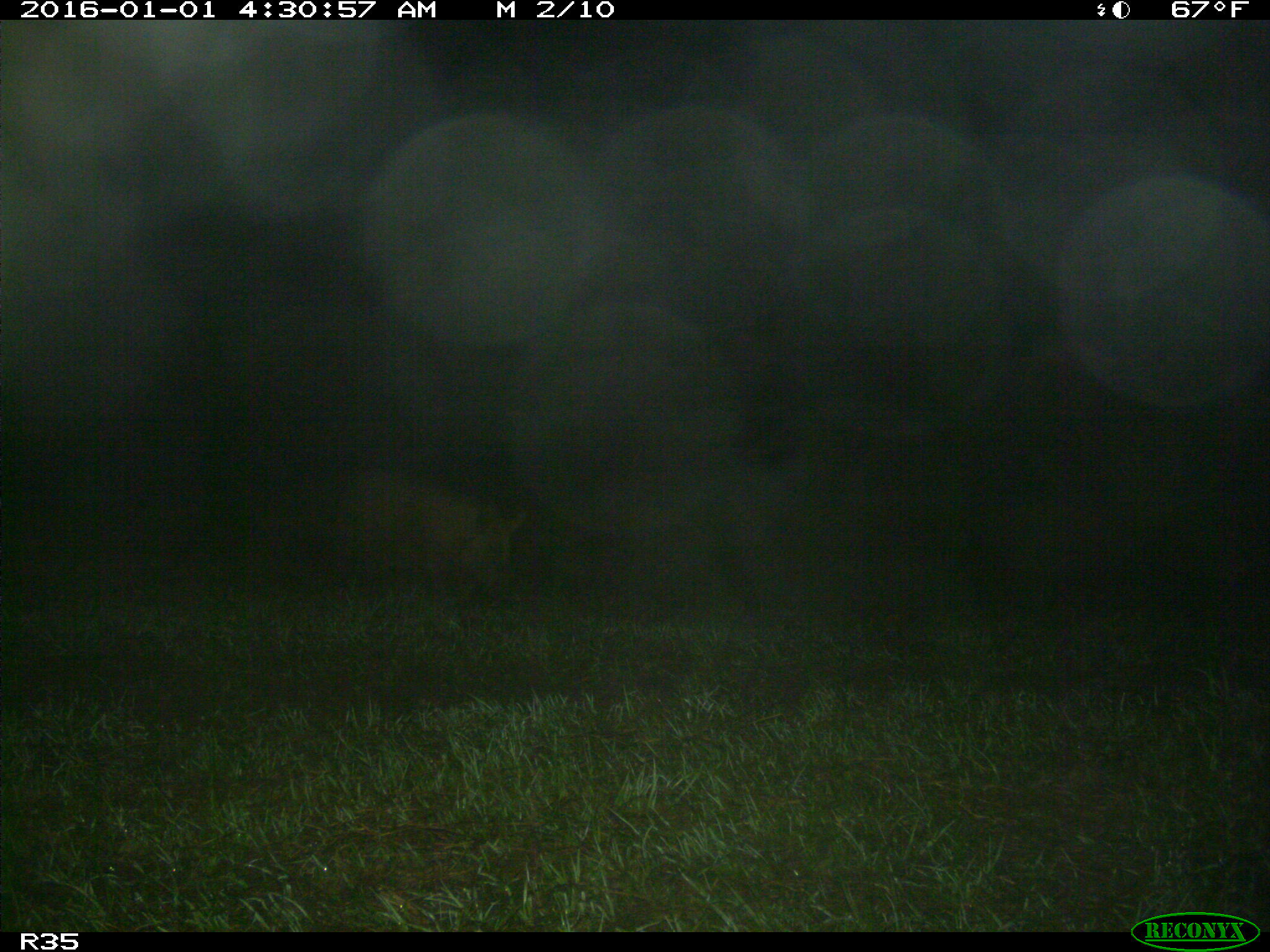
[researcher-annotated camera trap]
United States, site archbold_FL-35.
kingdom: Animalia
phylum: Chordata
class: Mammalia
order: Artiodactyla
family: Suidae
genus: Sus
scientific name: Sus scrofa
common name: wild boar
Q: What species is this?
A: Sus scrofa (wild boar).